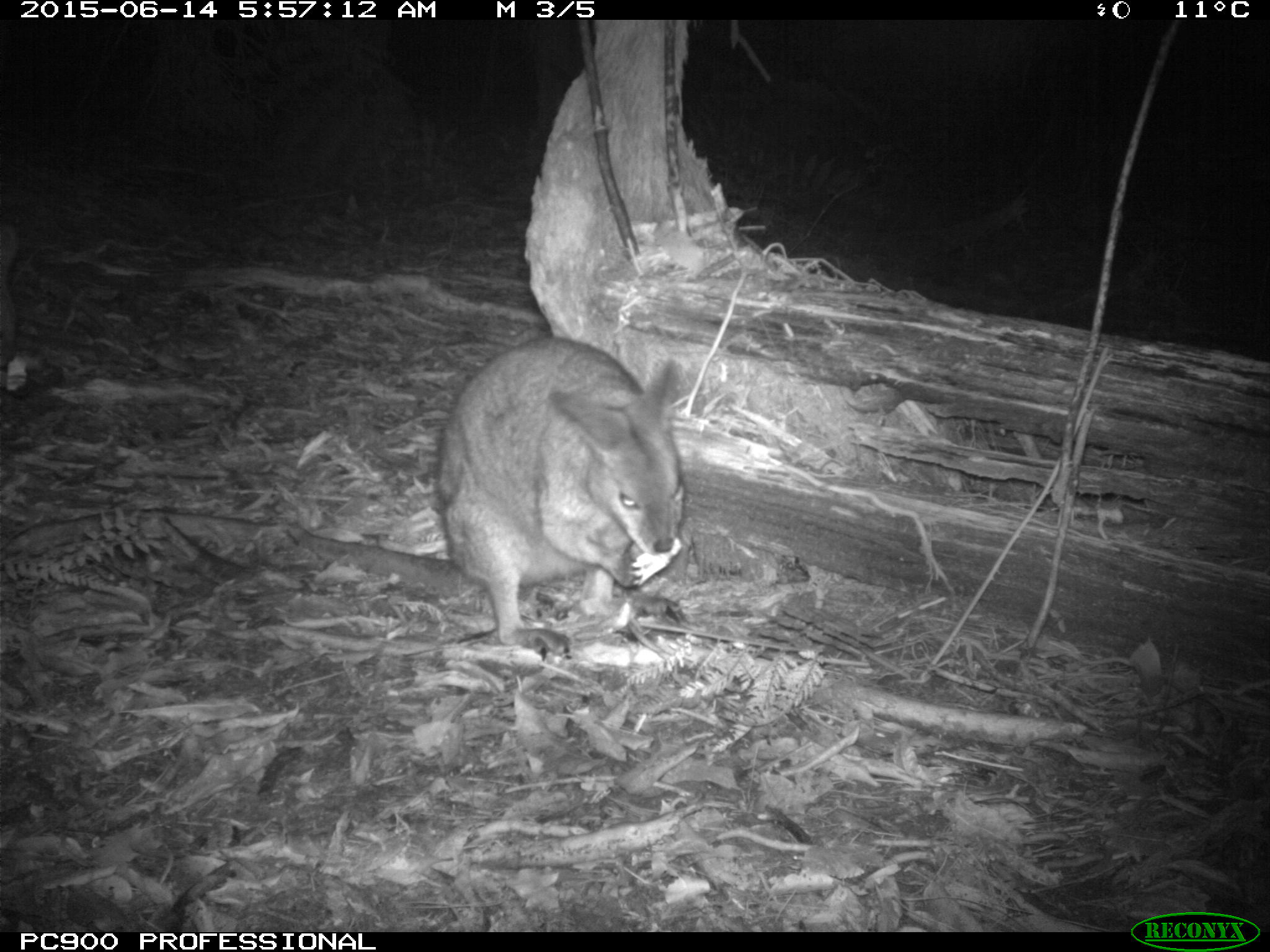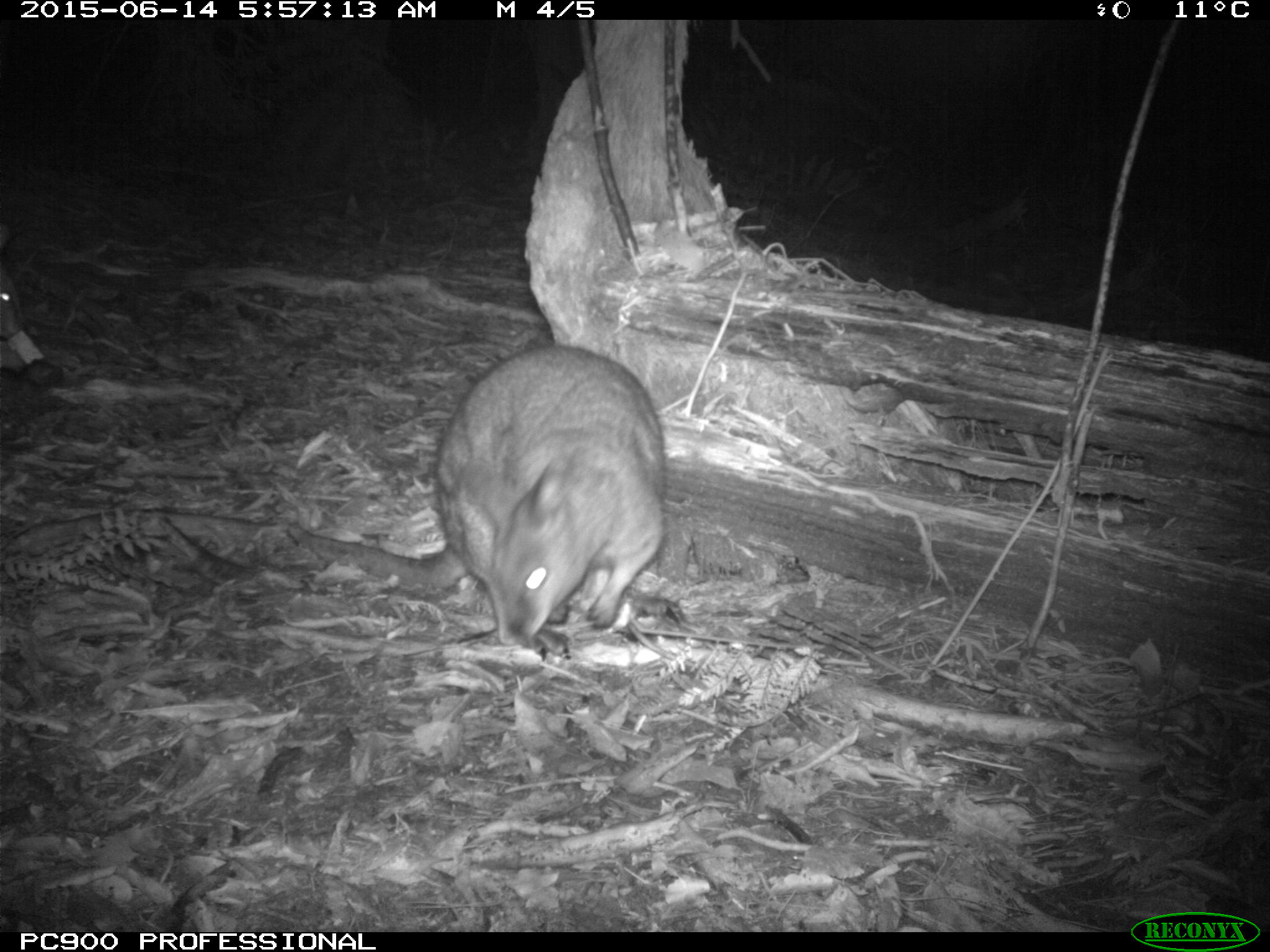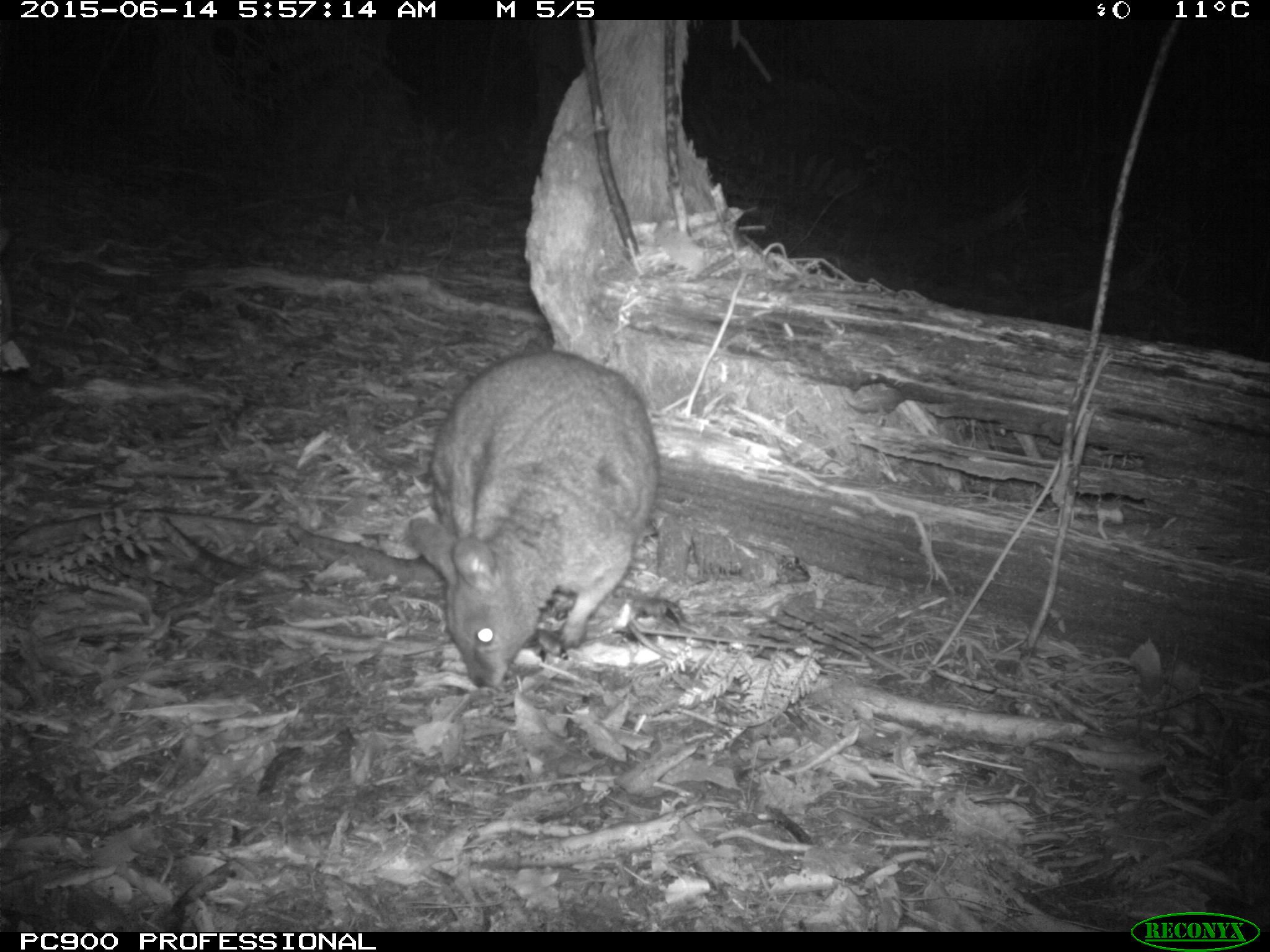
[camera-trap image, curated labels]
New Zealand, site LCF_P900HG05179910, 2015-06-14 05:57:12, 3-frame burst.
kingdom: Animalia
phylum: Chordata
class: Mammalia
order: Diprotodontia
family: Macropodidae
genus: Notamacropus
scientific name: Notamacropus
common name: wallaby